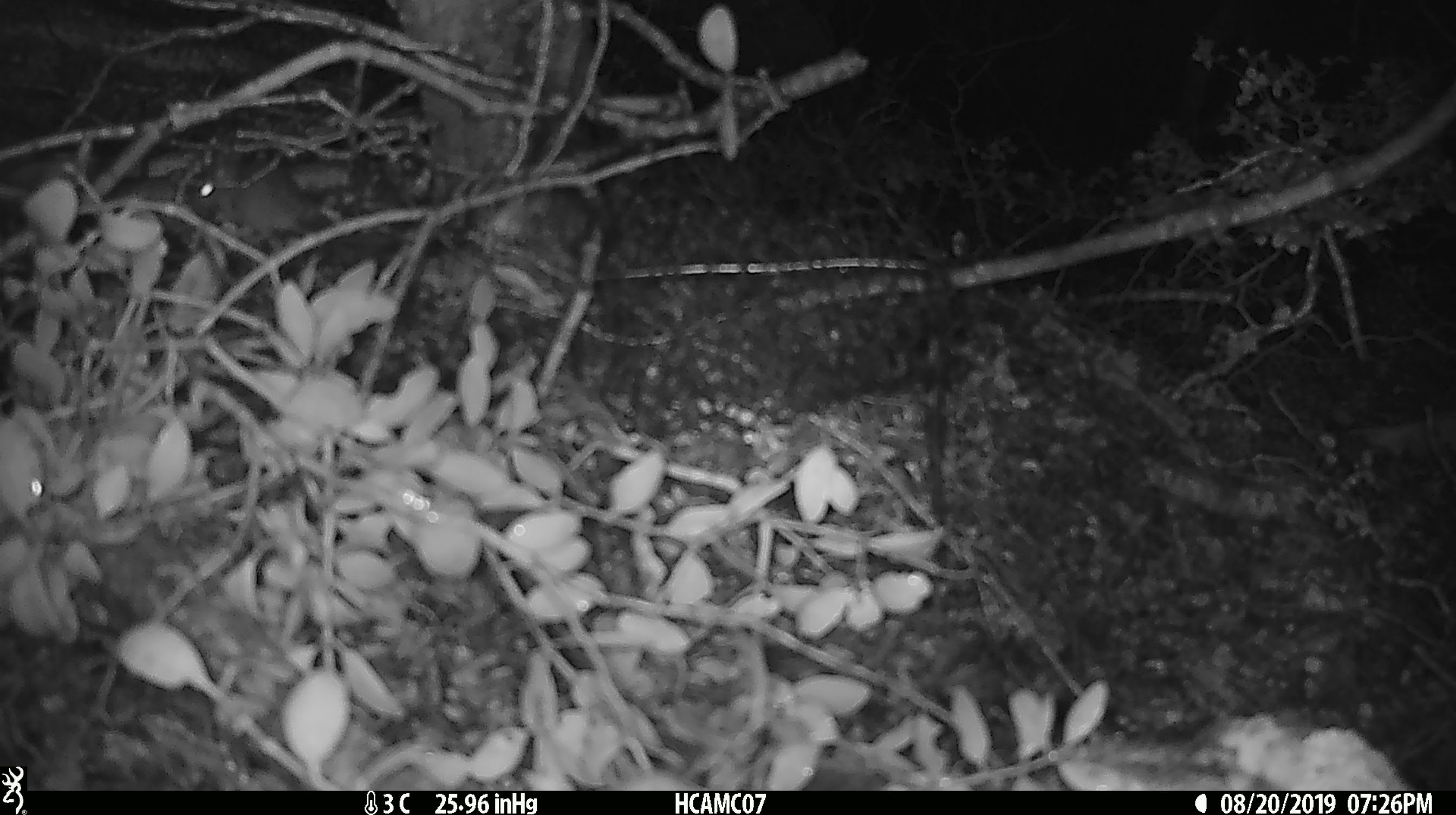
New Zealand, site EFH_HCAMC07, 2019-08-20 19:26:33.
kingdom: Animalia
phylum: Chordata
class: Mammalia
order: Rodentia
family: Muridae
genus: Mus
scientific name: Mus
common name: mouse